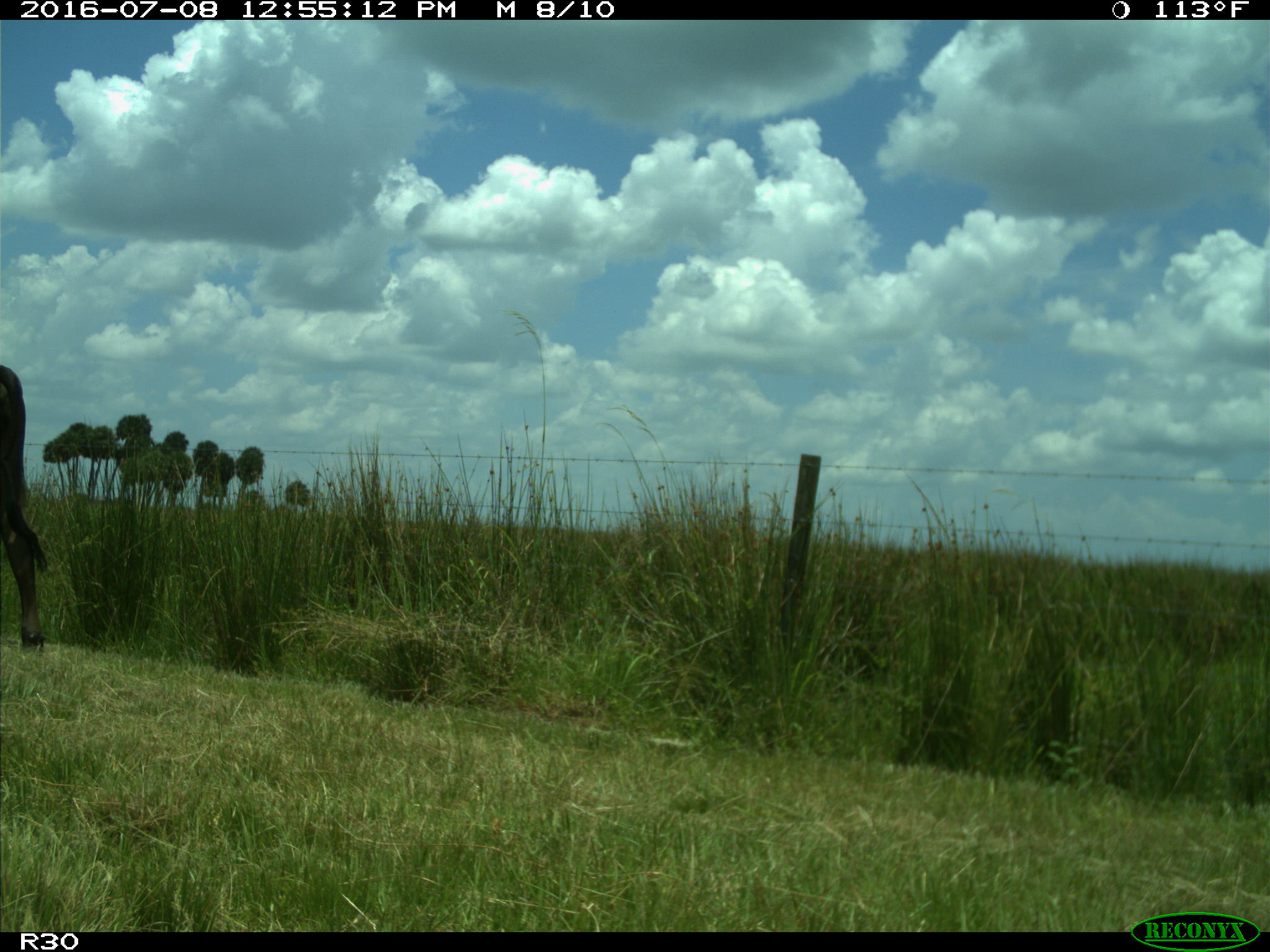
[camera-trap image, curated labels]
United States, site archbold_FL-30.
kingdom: Animalia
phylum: Chordata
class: Mammalia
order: Artiodactyla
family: Bovidae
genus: Bos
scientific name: Bos taurus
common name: domestic cow